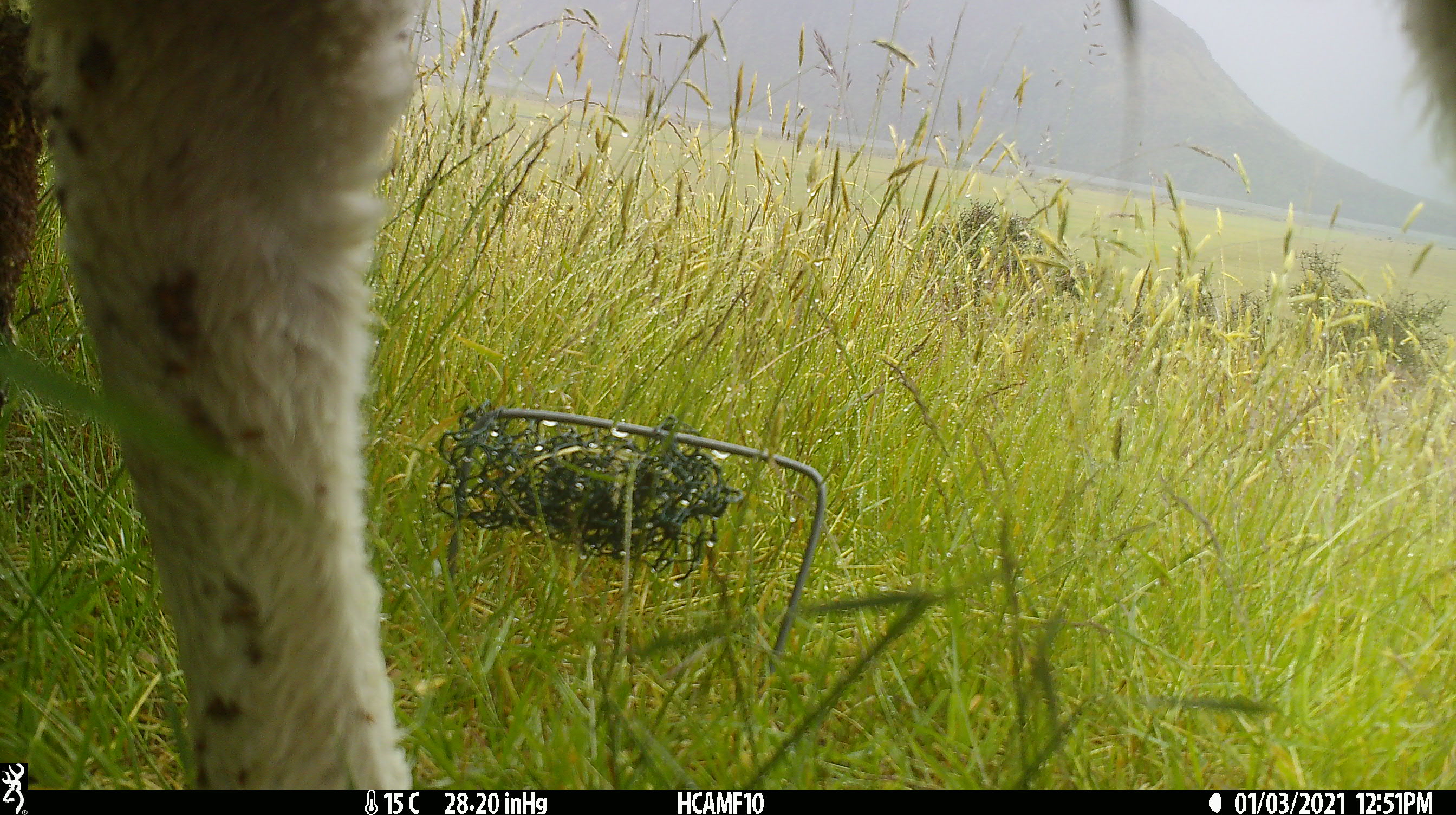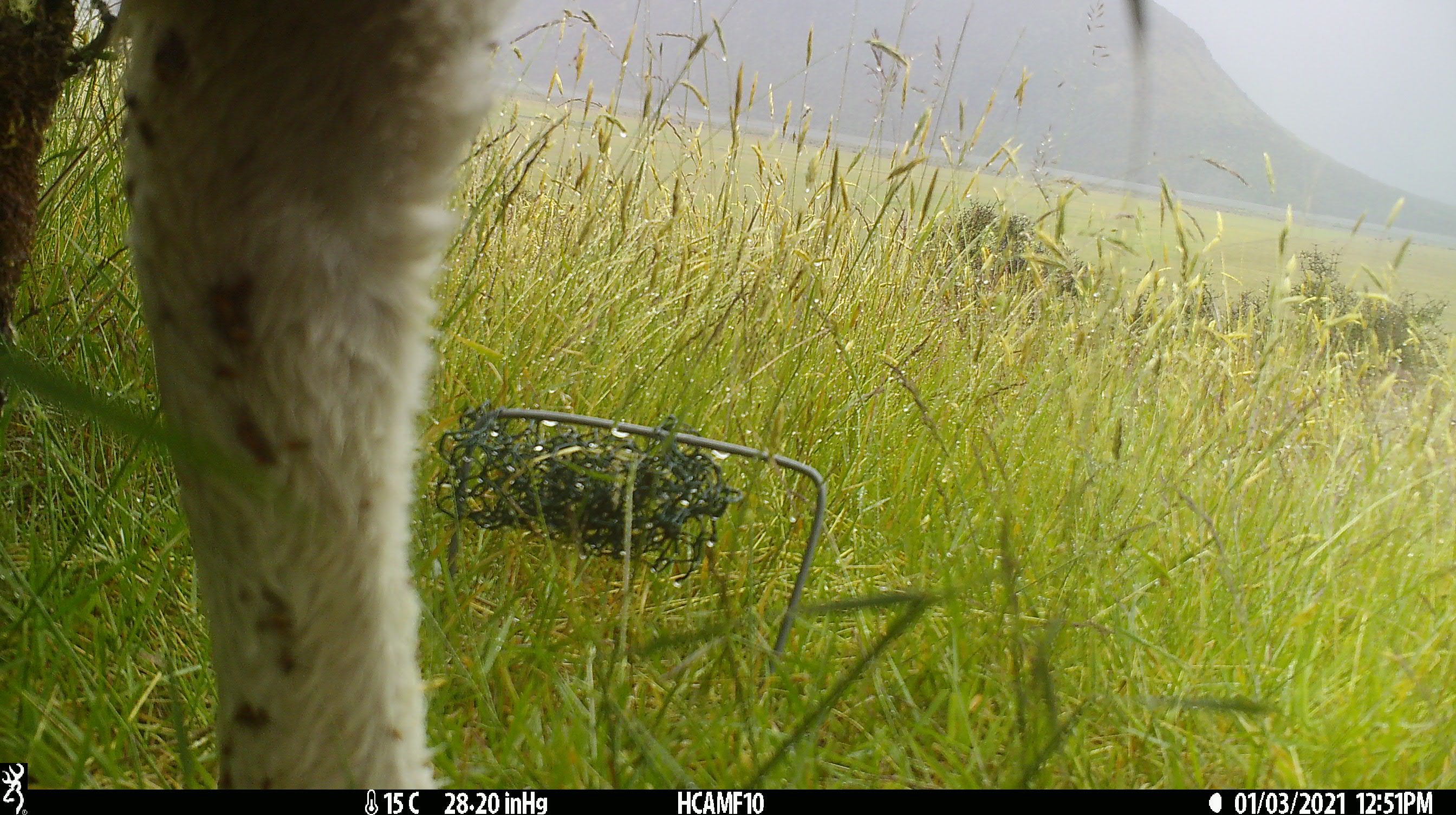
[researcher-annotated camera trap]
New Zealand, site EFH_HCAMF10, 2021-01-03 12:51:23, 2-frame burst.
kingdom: Animalia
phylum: Chordata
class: Mammalia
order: Artiodactyla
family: Bovidae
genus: Ovis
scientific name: Ovis aries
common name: domestic sheep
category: sheep